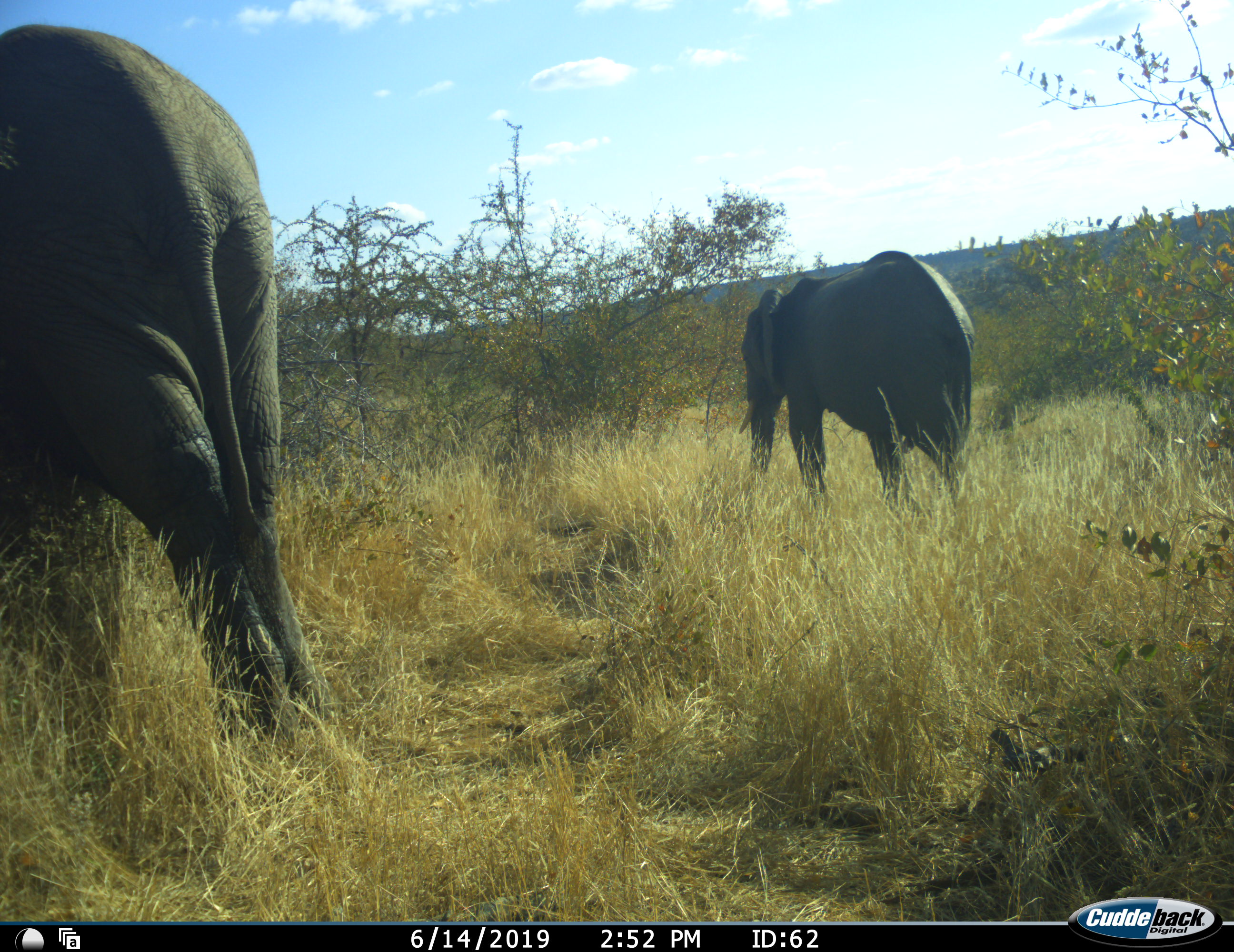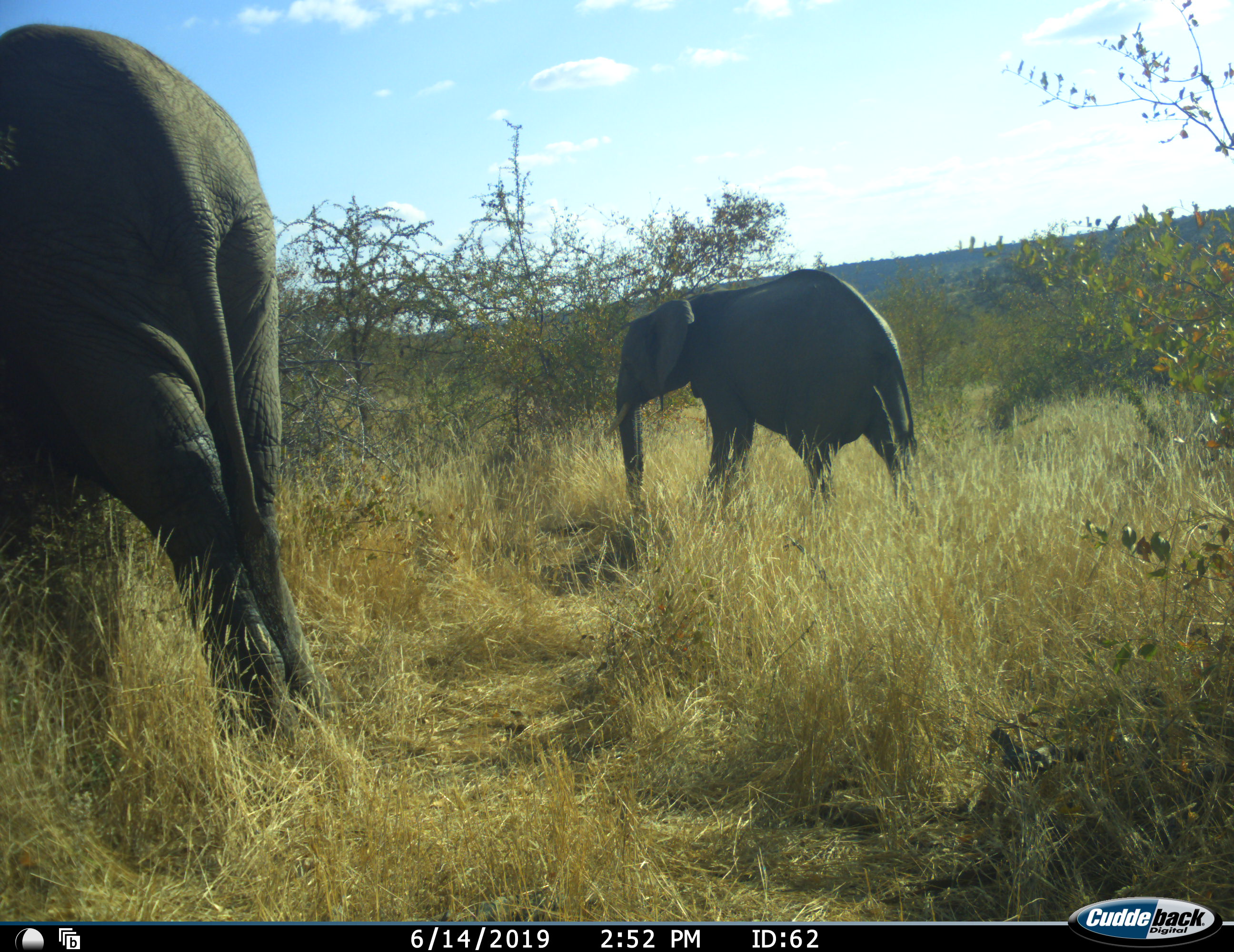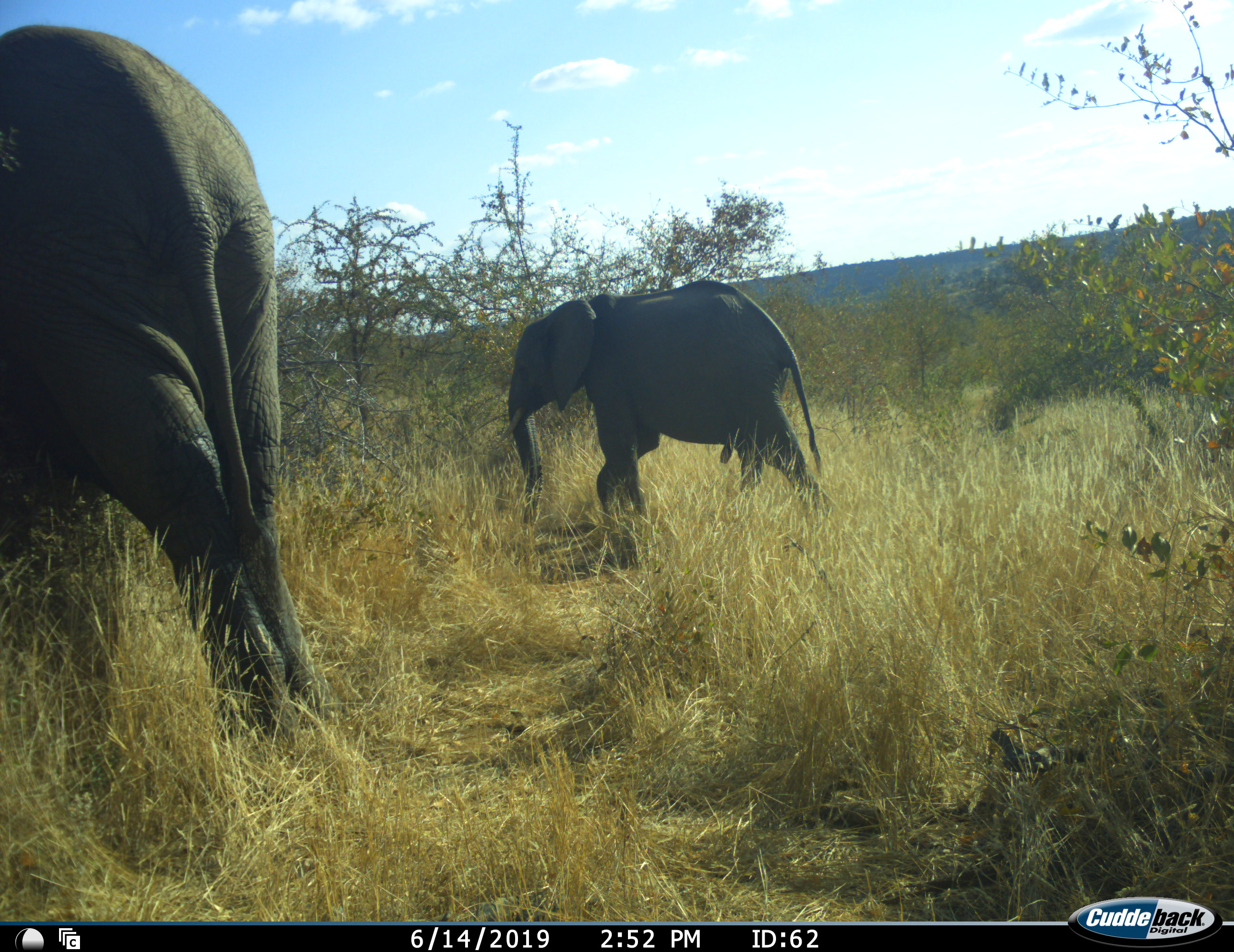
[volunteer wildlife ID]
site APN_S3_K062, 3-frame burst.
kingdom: Animalia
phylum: Chordata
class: Mammalia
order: Proboscidea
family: Elephantidae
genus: Loxodonta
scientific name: Loxodonta africana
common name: african bush elephant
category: elephant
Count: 2.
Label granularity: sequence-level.